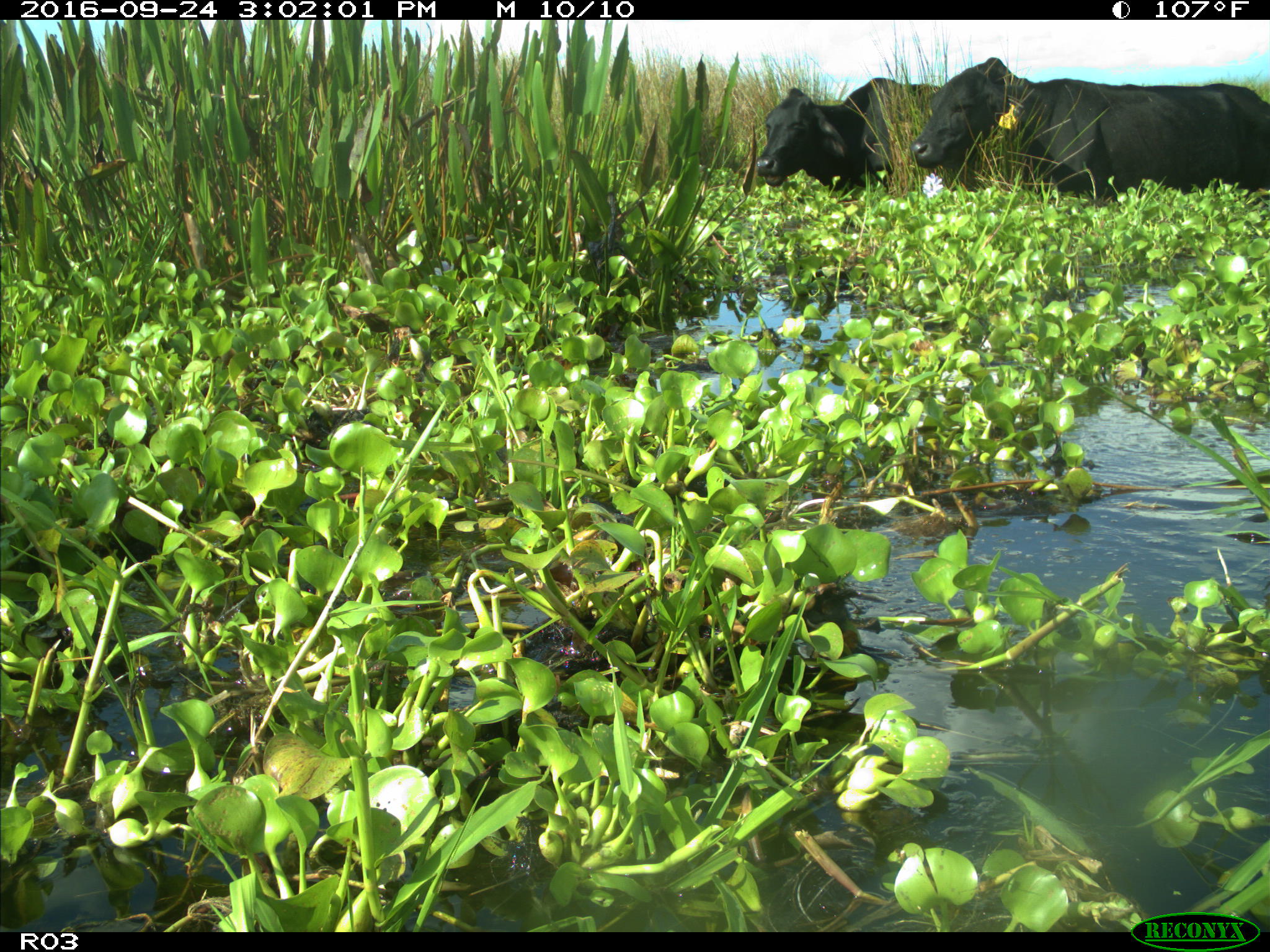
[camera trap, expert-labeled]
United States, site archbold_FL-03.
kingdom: Animalia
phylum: Chordata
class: Mammalia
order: Artiodactyla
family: Bovidae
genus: Bos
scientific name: Bos taurus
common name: domestic cow